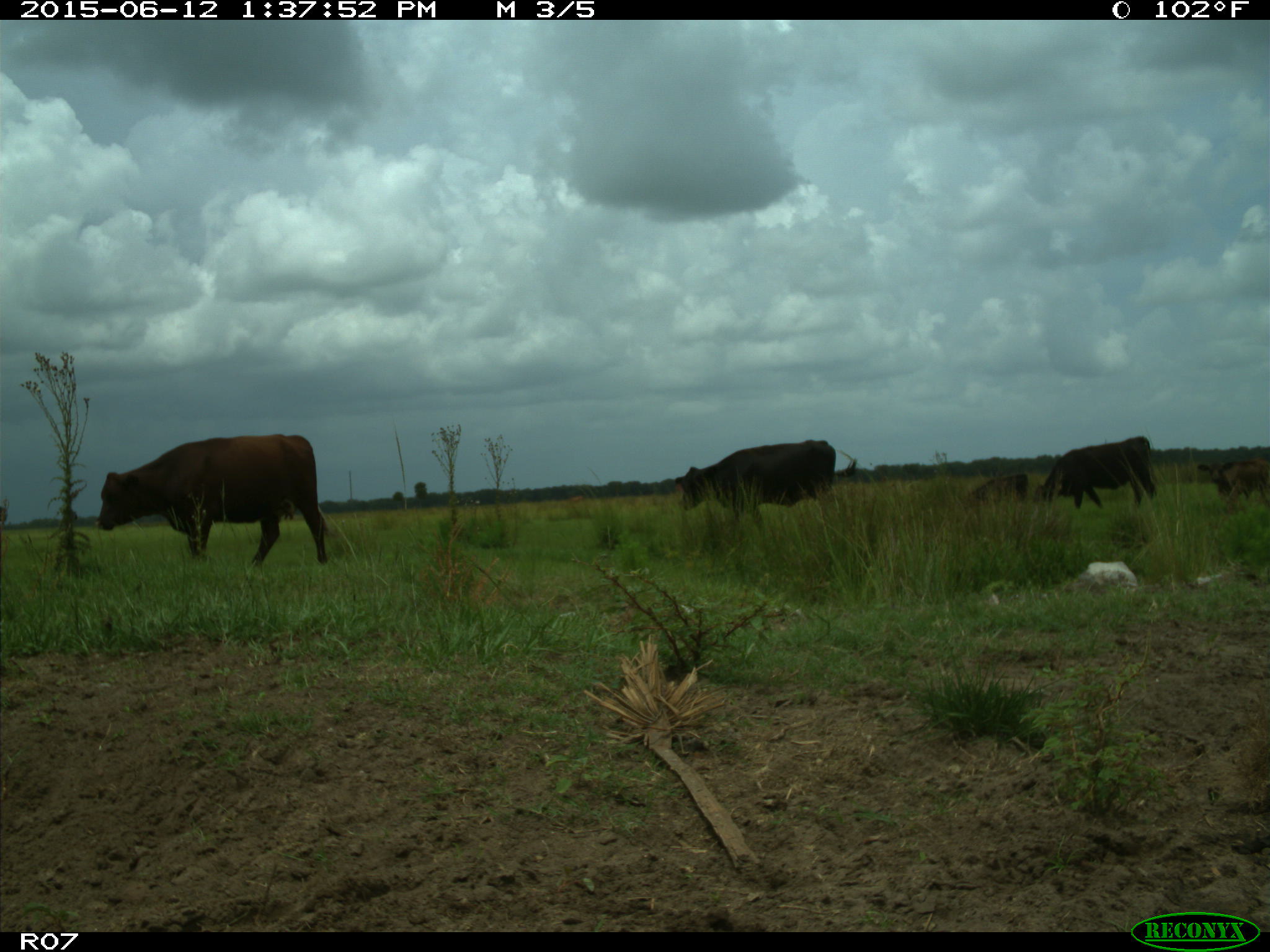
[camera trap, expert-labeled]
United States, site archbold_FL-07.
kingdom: Animalia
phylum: Chordata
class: Mammalia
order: Artiodactyla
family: Bovidae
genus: Bos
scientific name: Bos taurus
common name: domestic cow